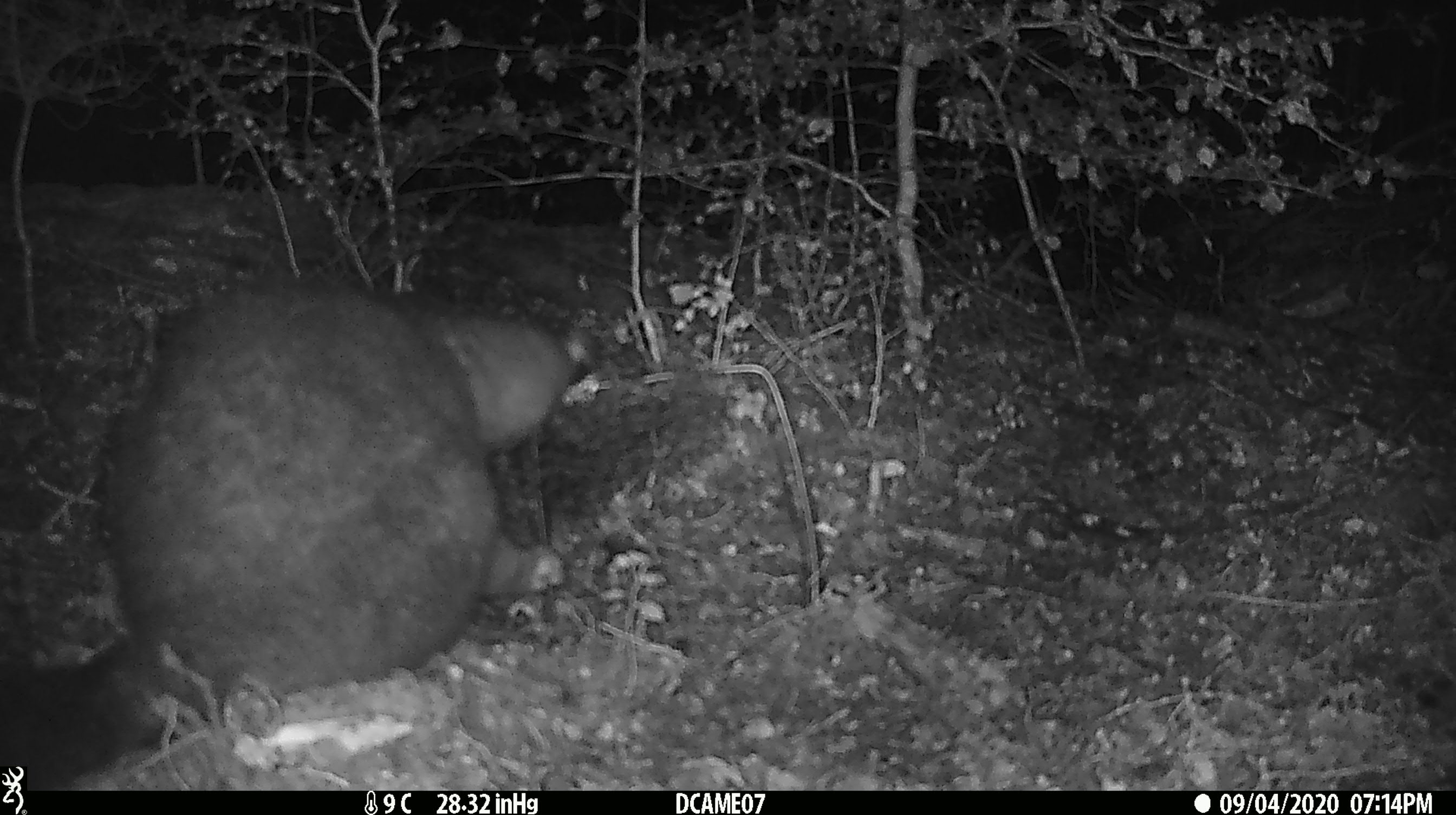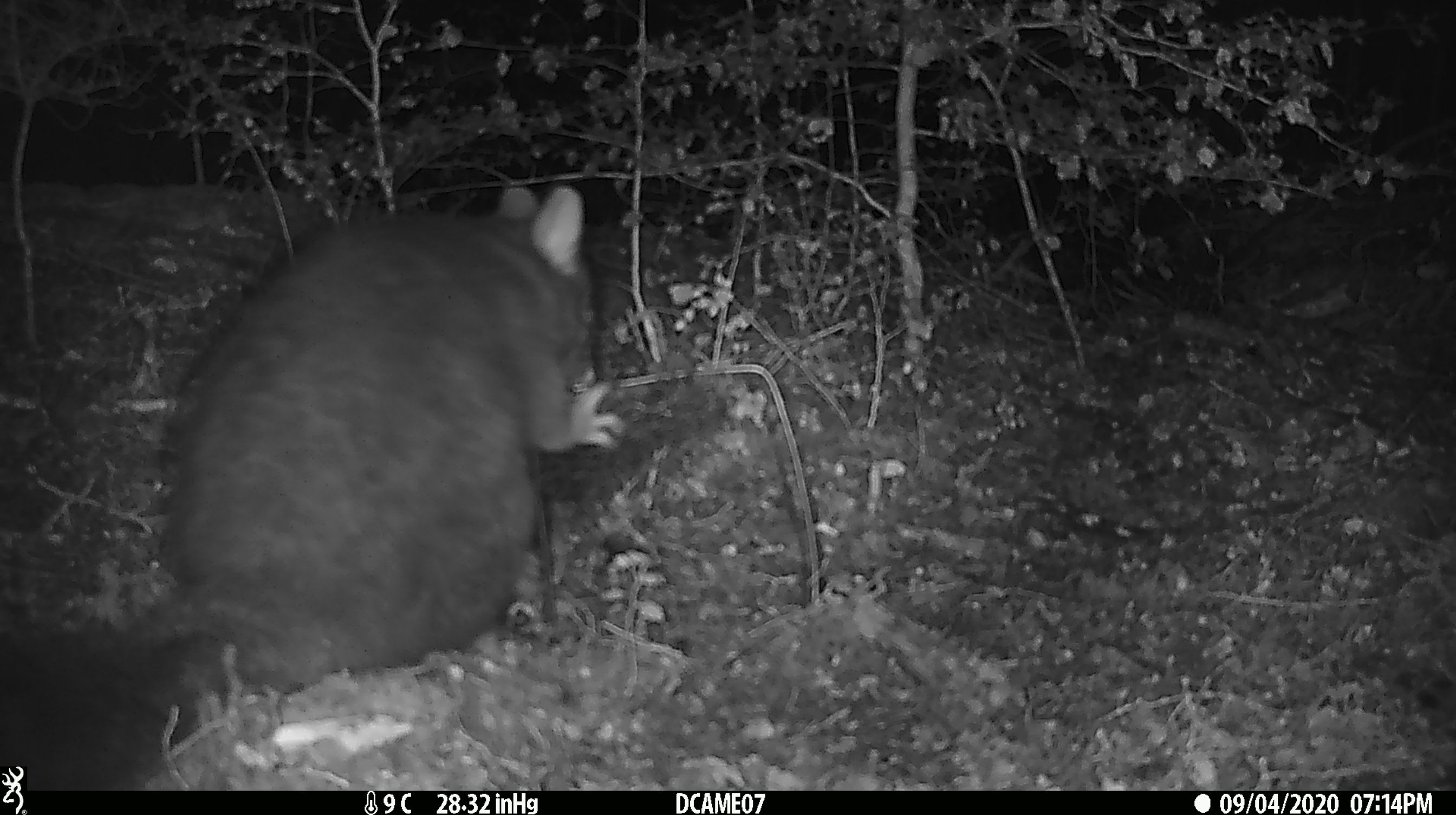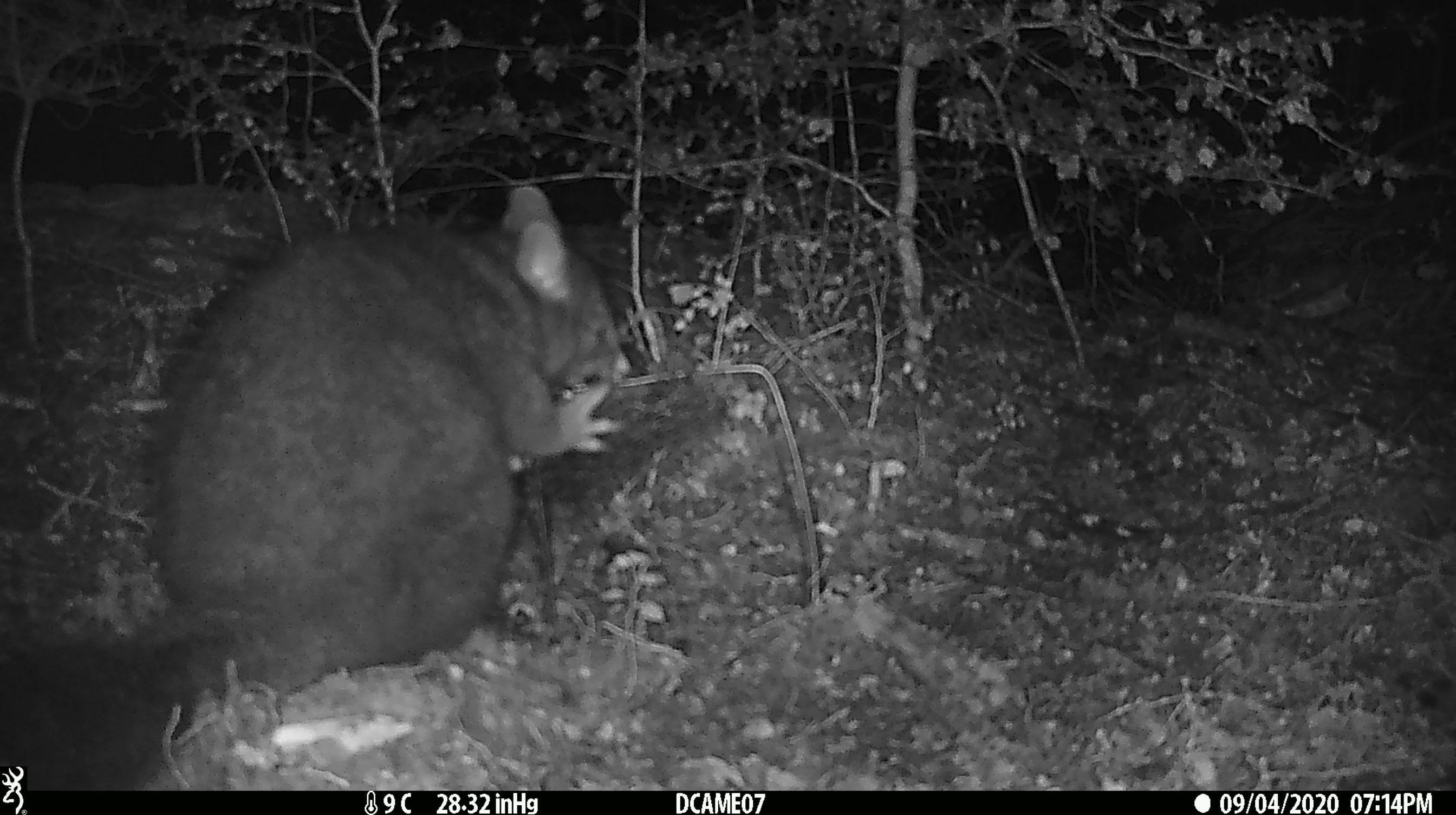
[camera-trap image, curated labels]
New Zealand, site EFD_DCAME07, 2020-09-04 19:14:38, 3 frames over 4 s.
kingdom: Animalia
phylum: Chordata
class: Mammalia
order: Diprotodontia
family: Phalangeridae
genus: Trichosurus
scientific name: Trichosurus vulpecula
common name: common brushtail possum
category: possum